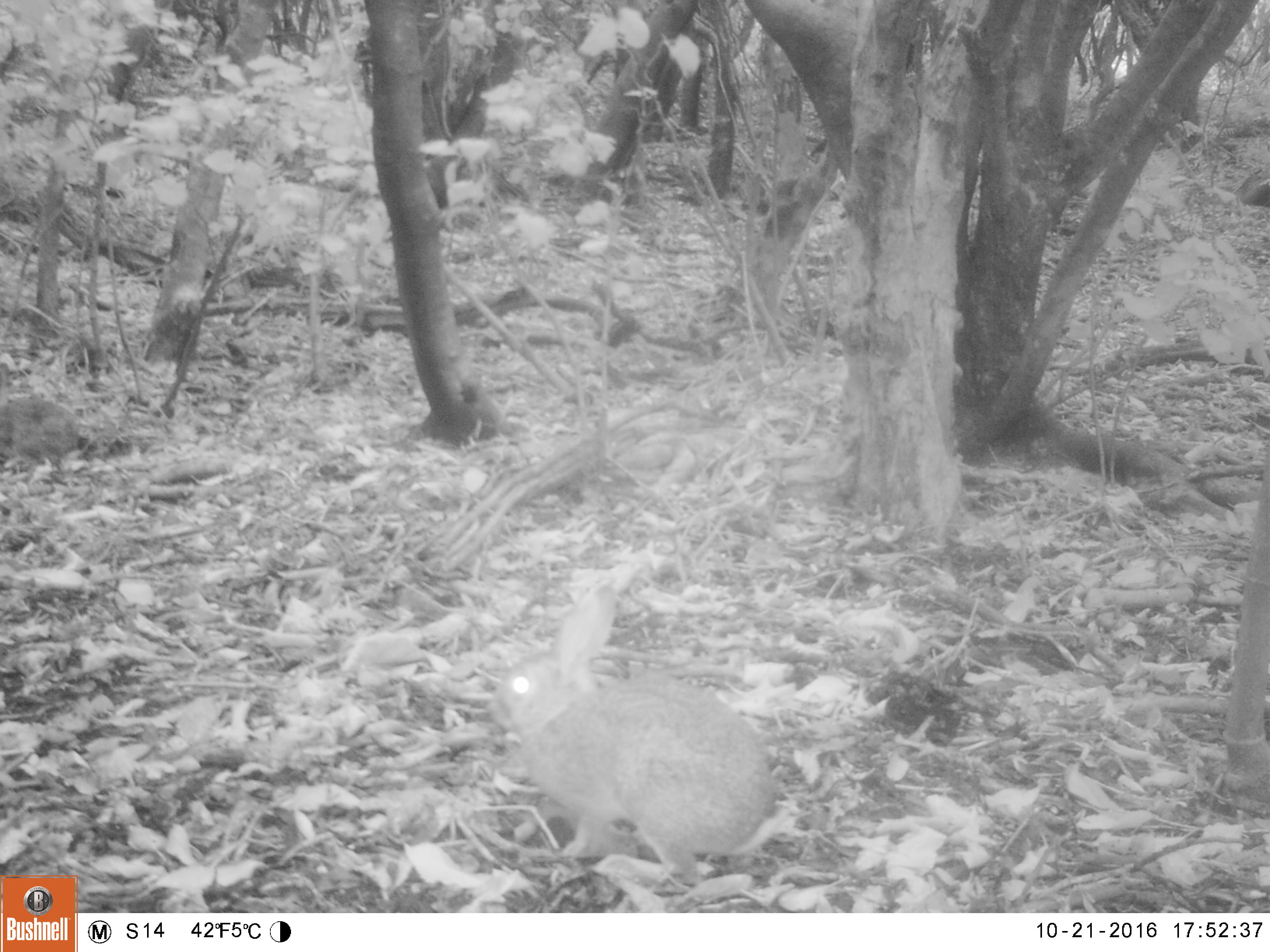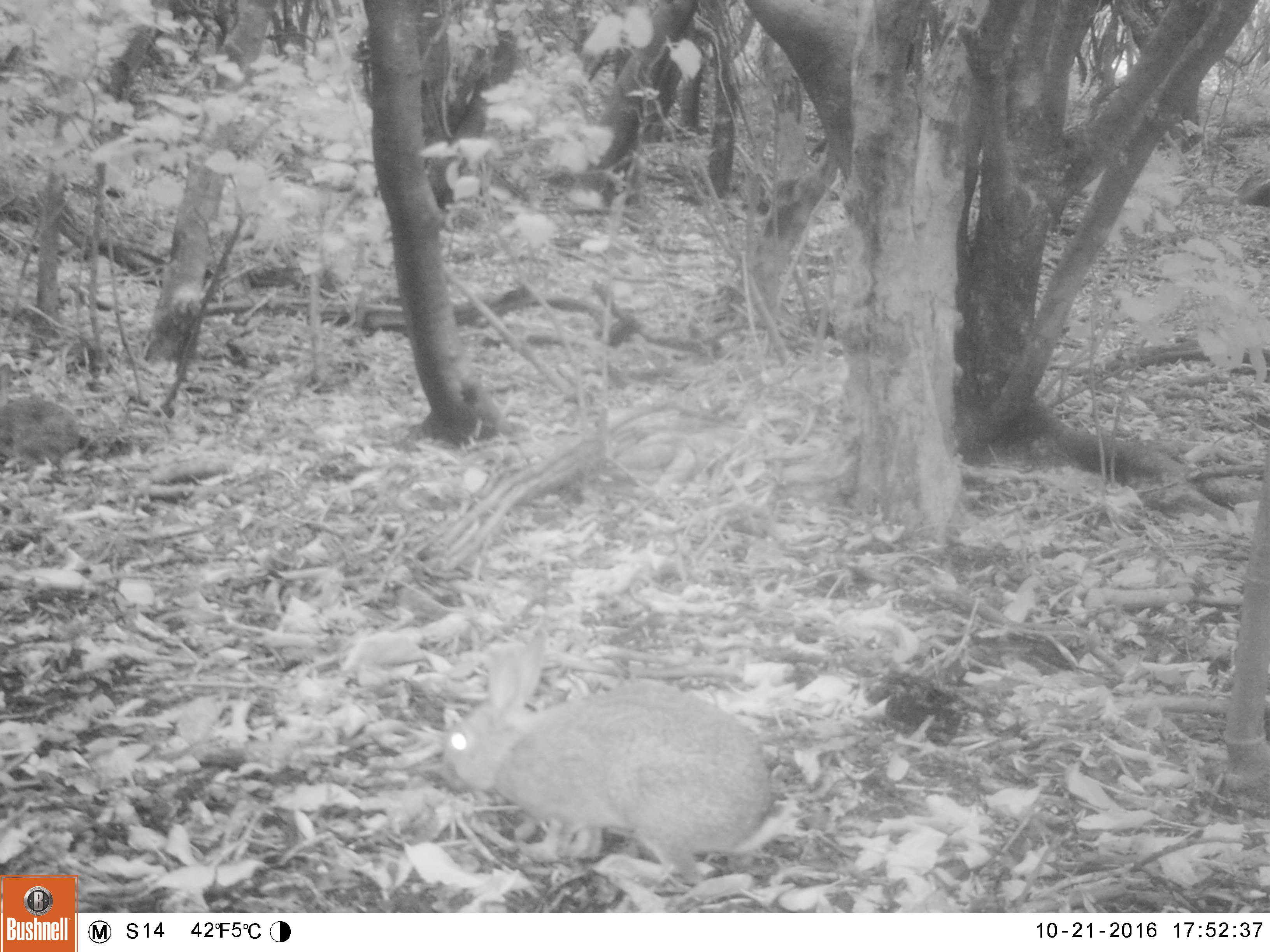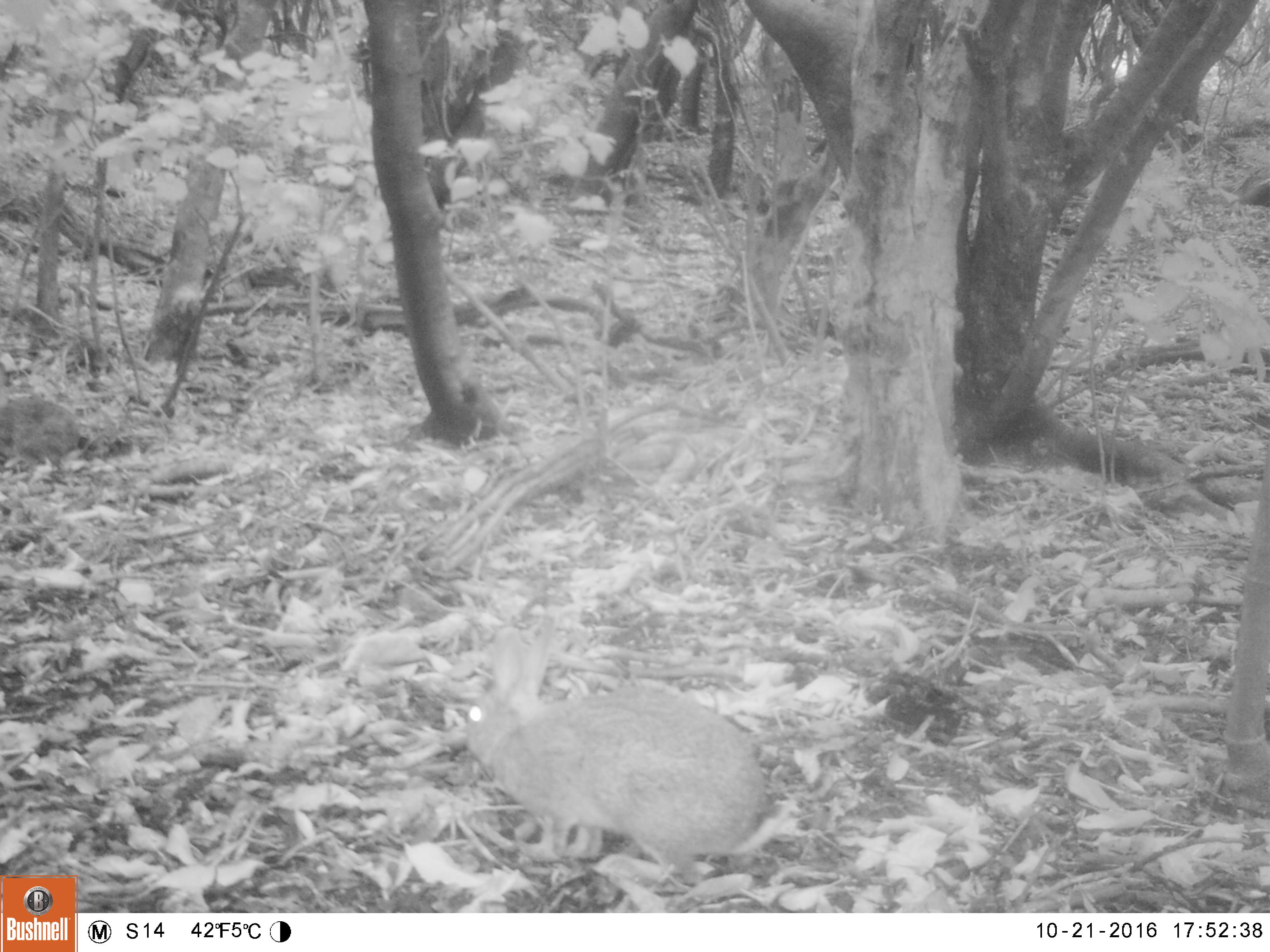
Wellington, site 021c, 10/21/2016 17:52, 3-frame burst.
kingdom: Animalia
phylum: Chordata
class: Mammalia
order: Lagomorpha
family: Leporidae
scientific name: Leporidae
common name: rabbit